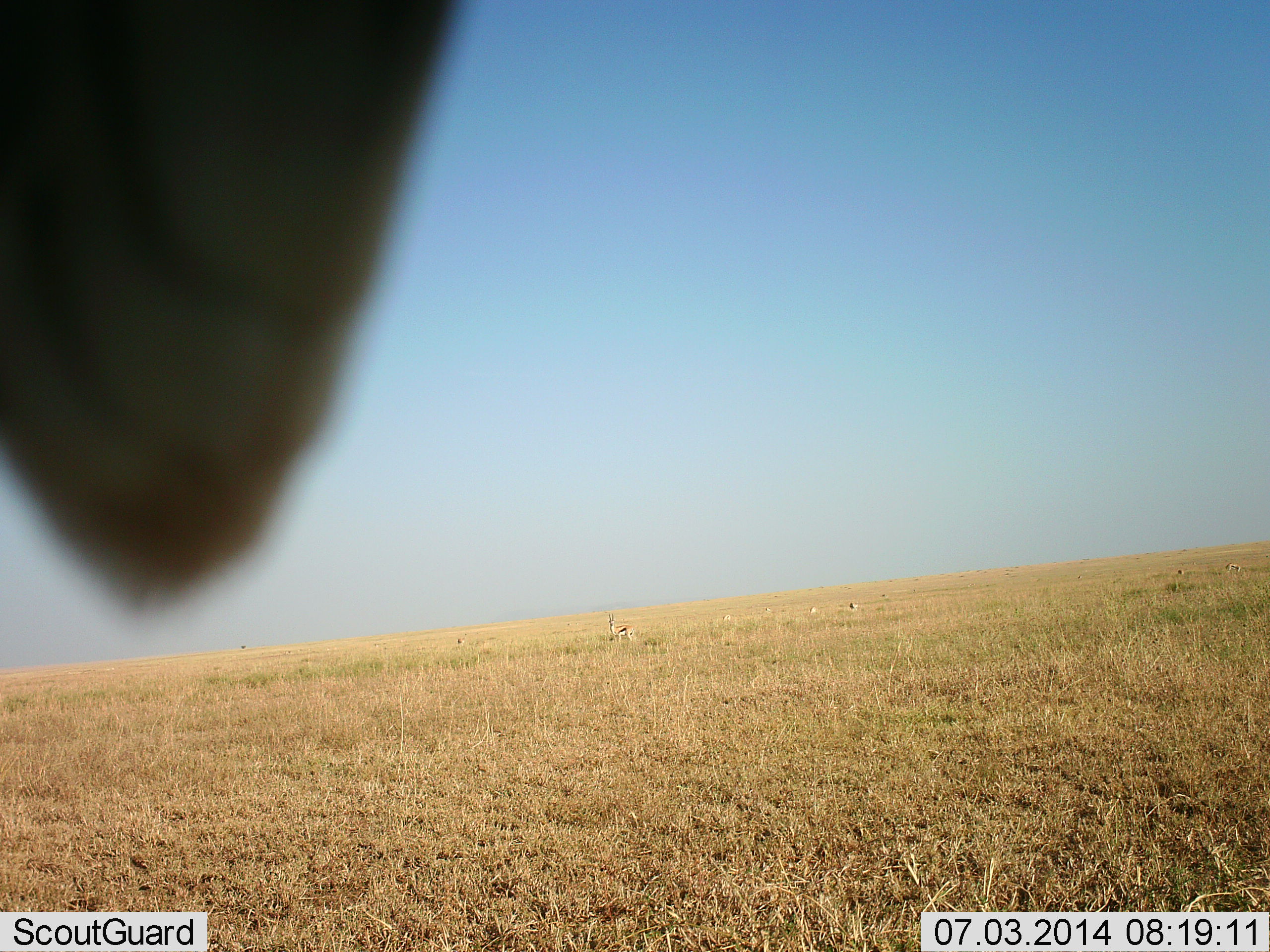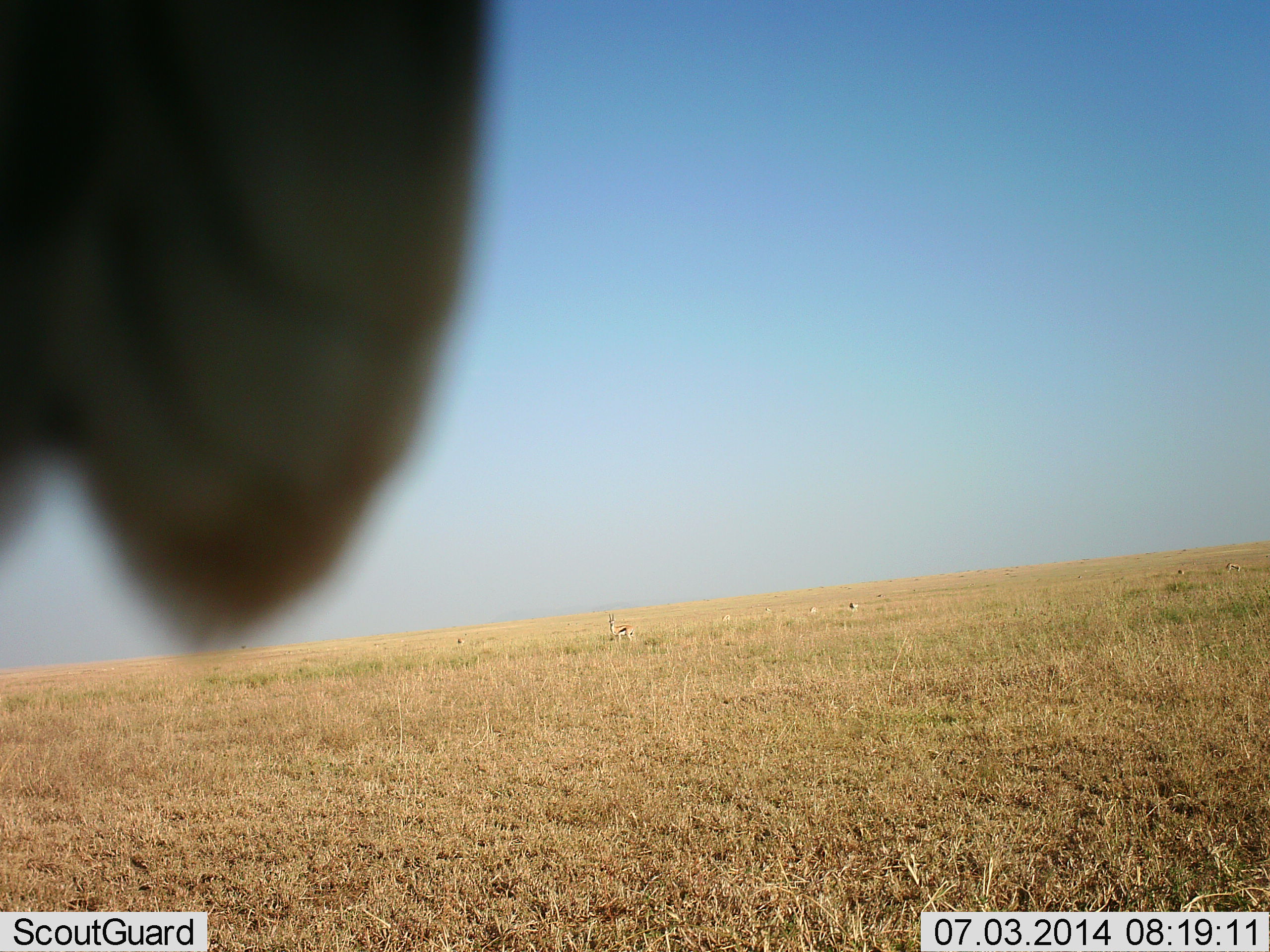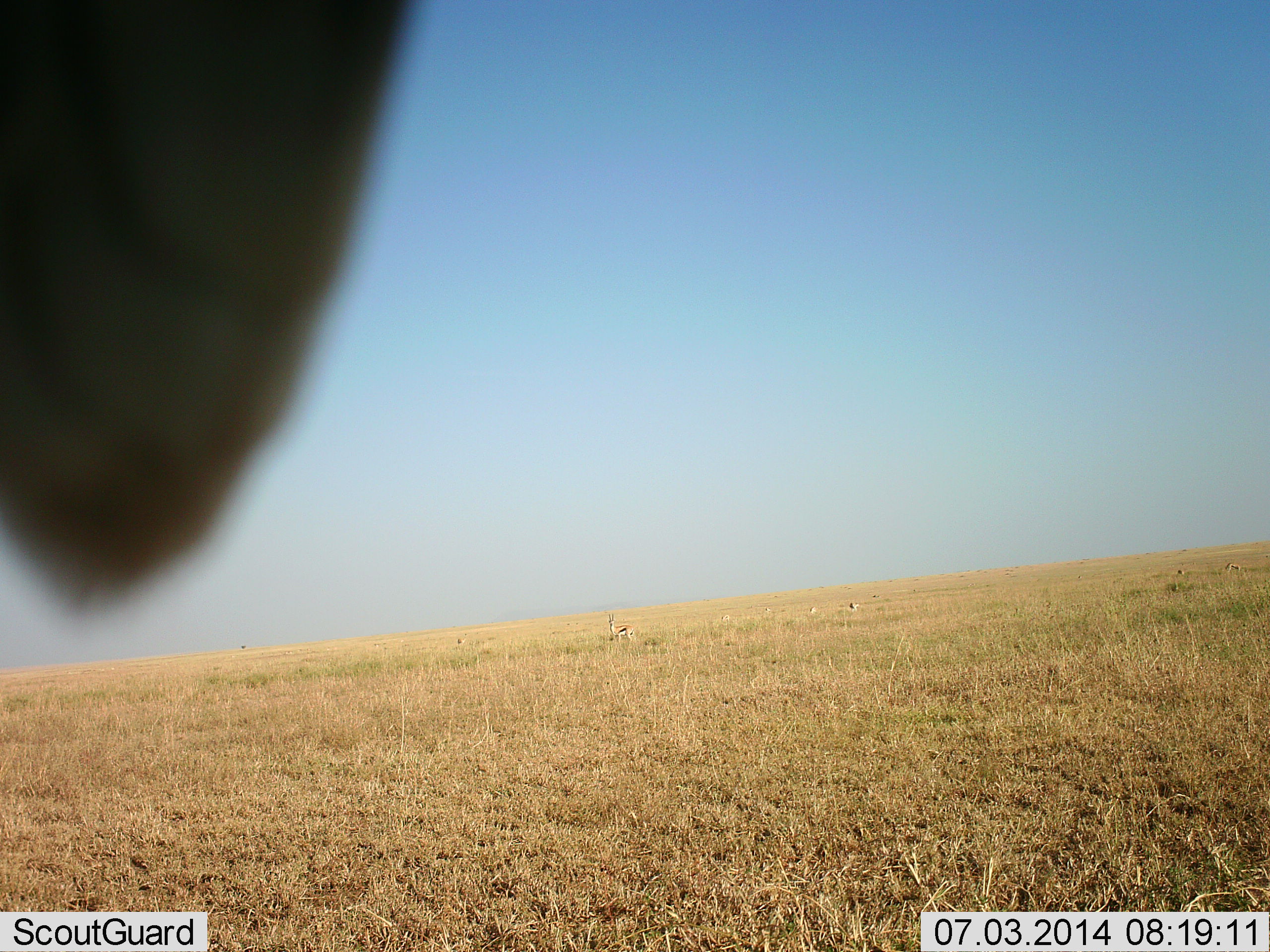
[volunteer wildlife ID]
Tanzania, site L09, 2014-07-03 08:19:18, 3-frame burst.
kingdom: Animalia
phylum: Chordata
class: Mammalia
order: Artiodactyla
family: Bovidae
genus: Eudorcas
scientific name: Eudorcas thomsonii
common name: thomson's gazelle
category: gazellethomsons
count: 3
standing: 100%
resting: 0%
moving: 0%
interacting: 0%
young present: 0%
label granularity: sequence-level